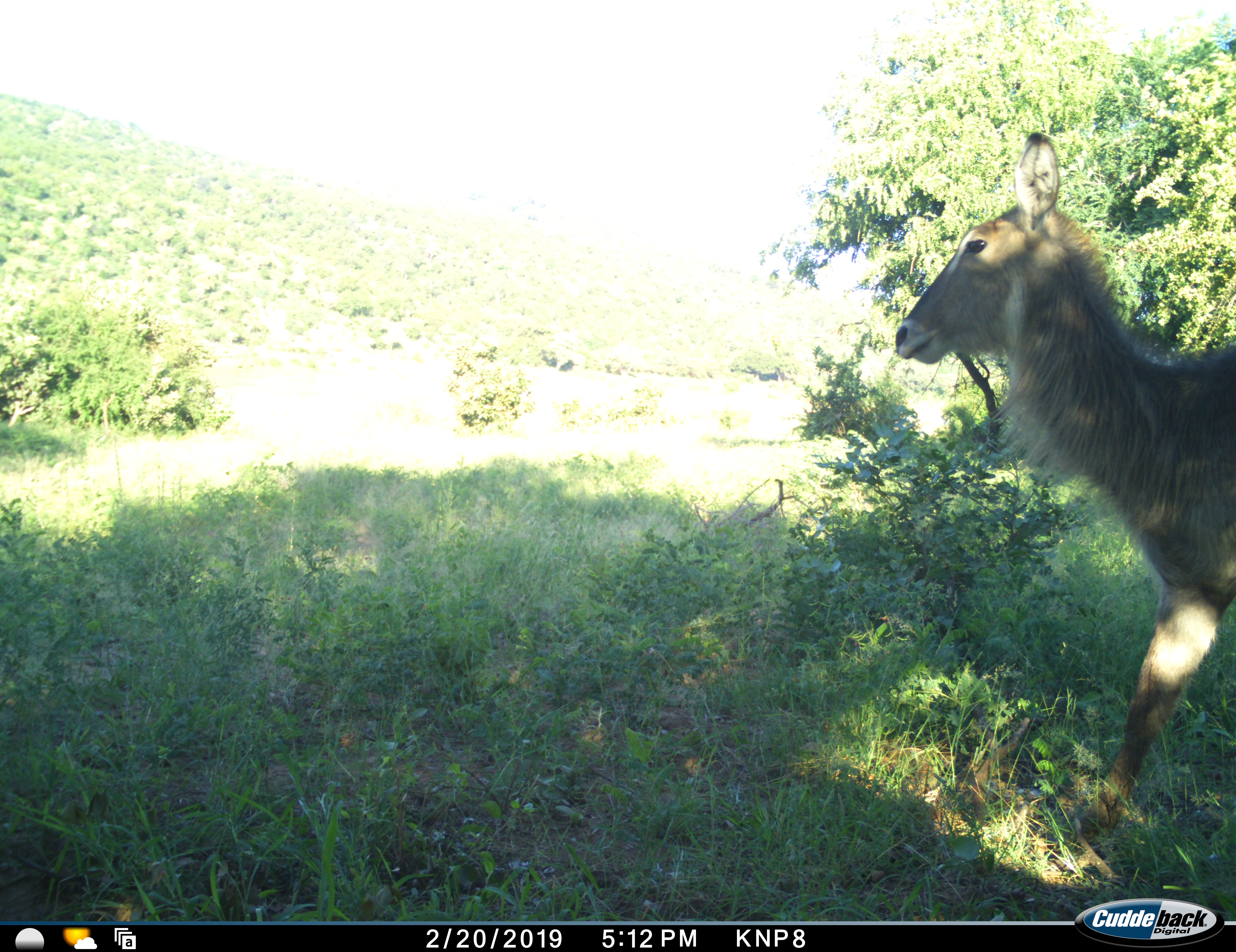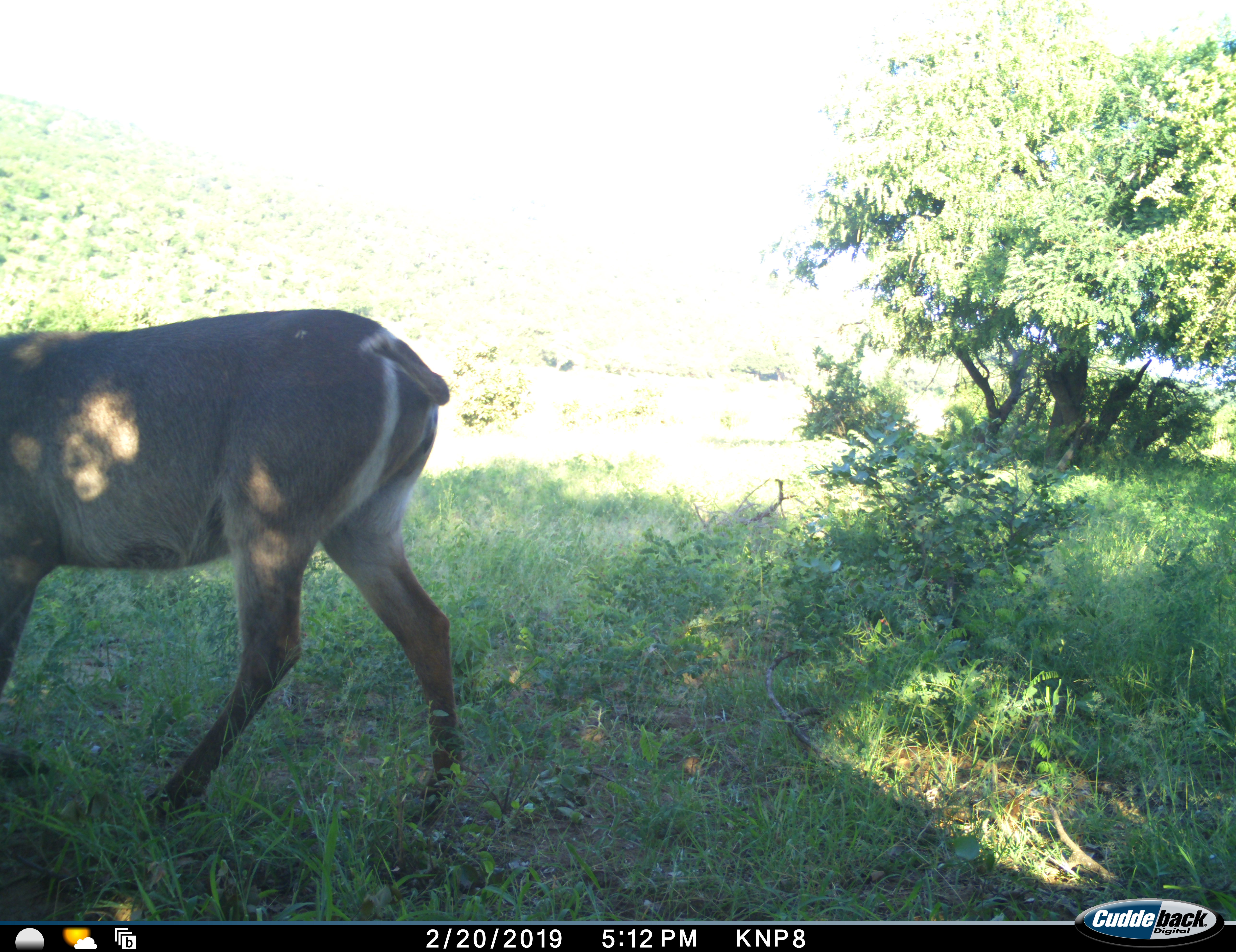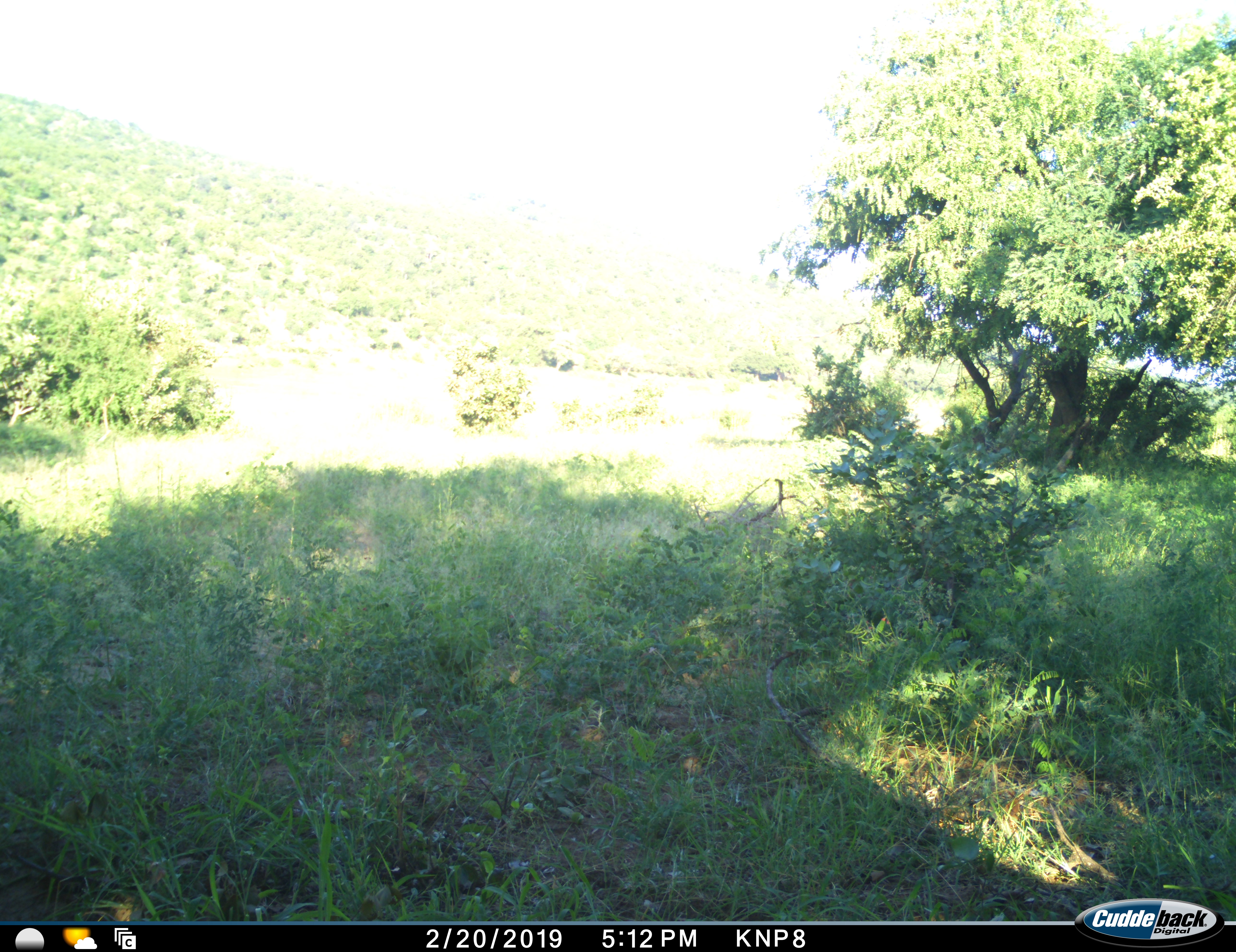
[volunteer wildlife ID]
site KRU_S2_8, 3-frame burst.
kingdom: Animalia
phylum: Chordata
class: Mammalia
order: Artiodactyla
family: Bovidae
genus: Kobus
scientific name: Kobus ellipsiprymnus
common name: waterbuck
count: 1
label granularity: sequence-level